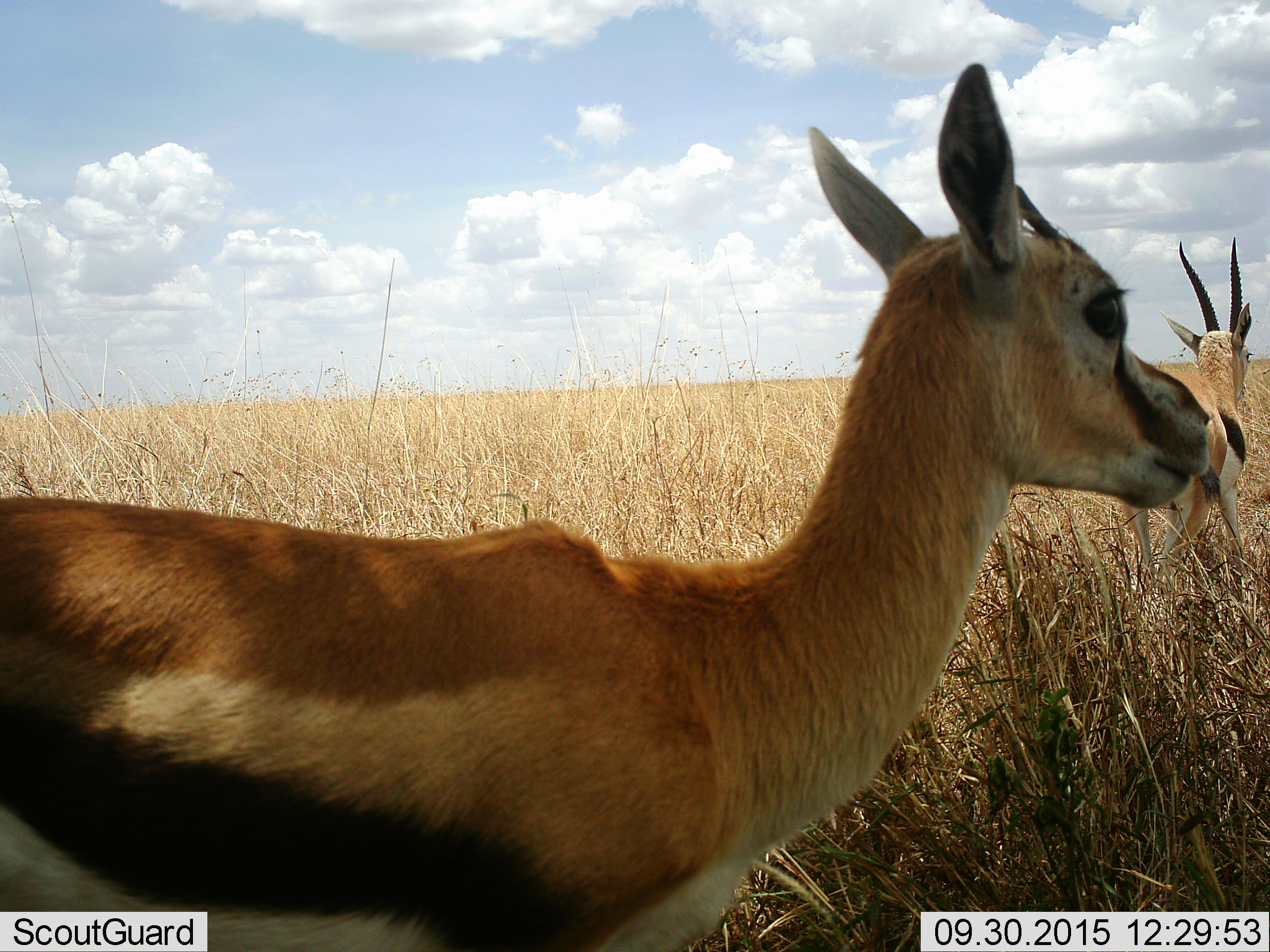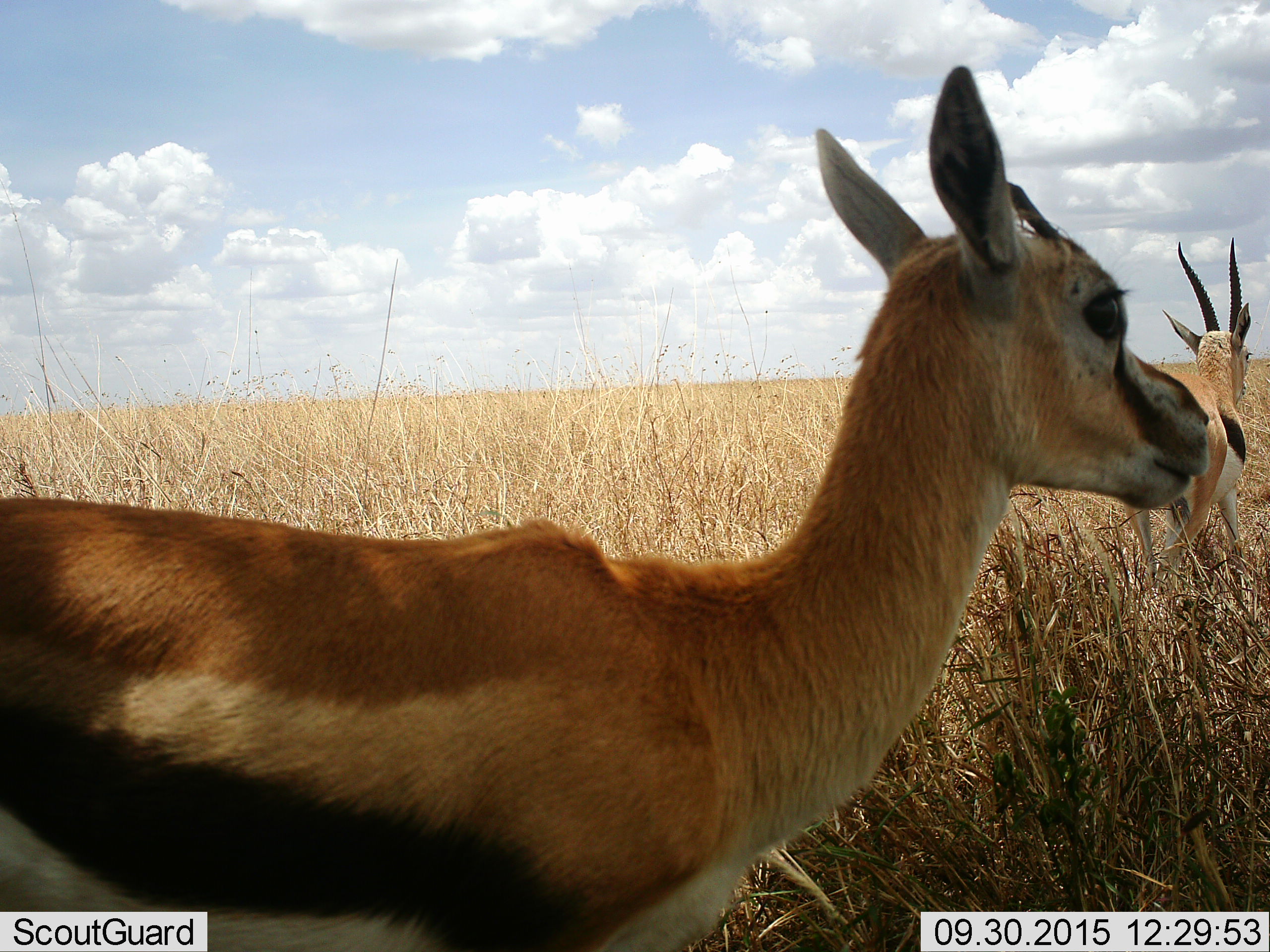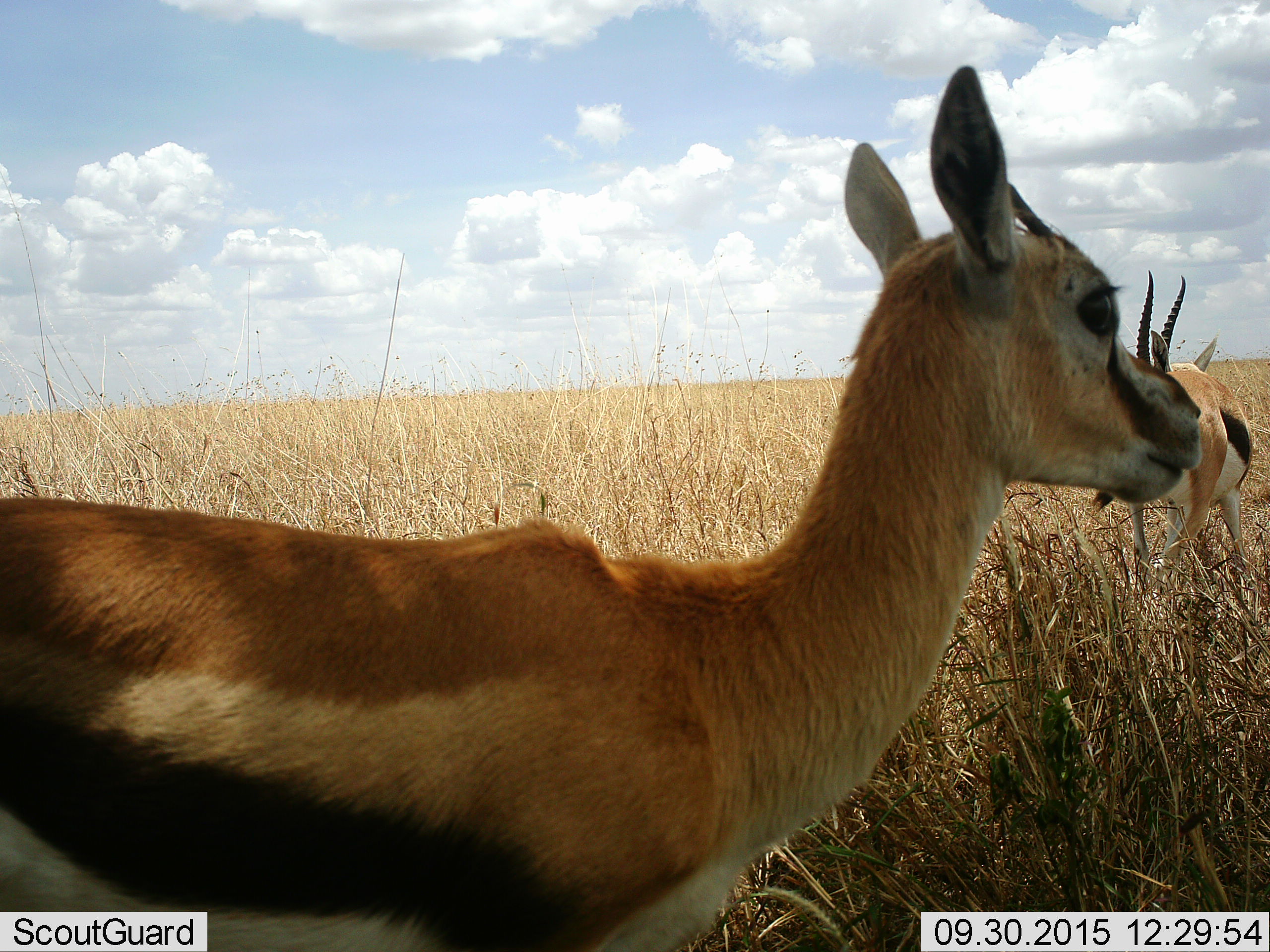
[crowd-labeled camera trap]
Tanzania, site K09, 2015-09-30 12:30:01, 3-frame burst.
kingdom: Animalia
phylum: Chordata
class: Mammalia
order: Artiodactyla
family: Bovidae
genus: Eudorcas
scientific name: Eudorcas thomsonii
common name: thomson's gazelle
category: gazellethomsons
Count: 2.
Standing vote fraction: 90%.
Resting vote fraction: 0%.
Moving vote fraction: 20%.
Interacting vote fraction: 0%.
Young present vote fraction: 20%.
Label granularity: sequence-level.